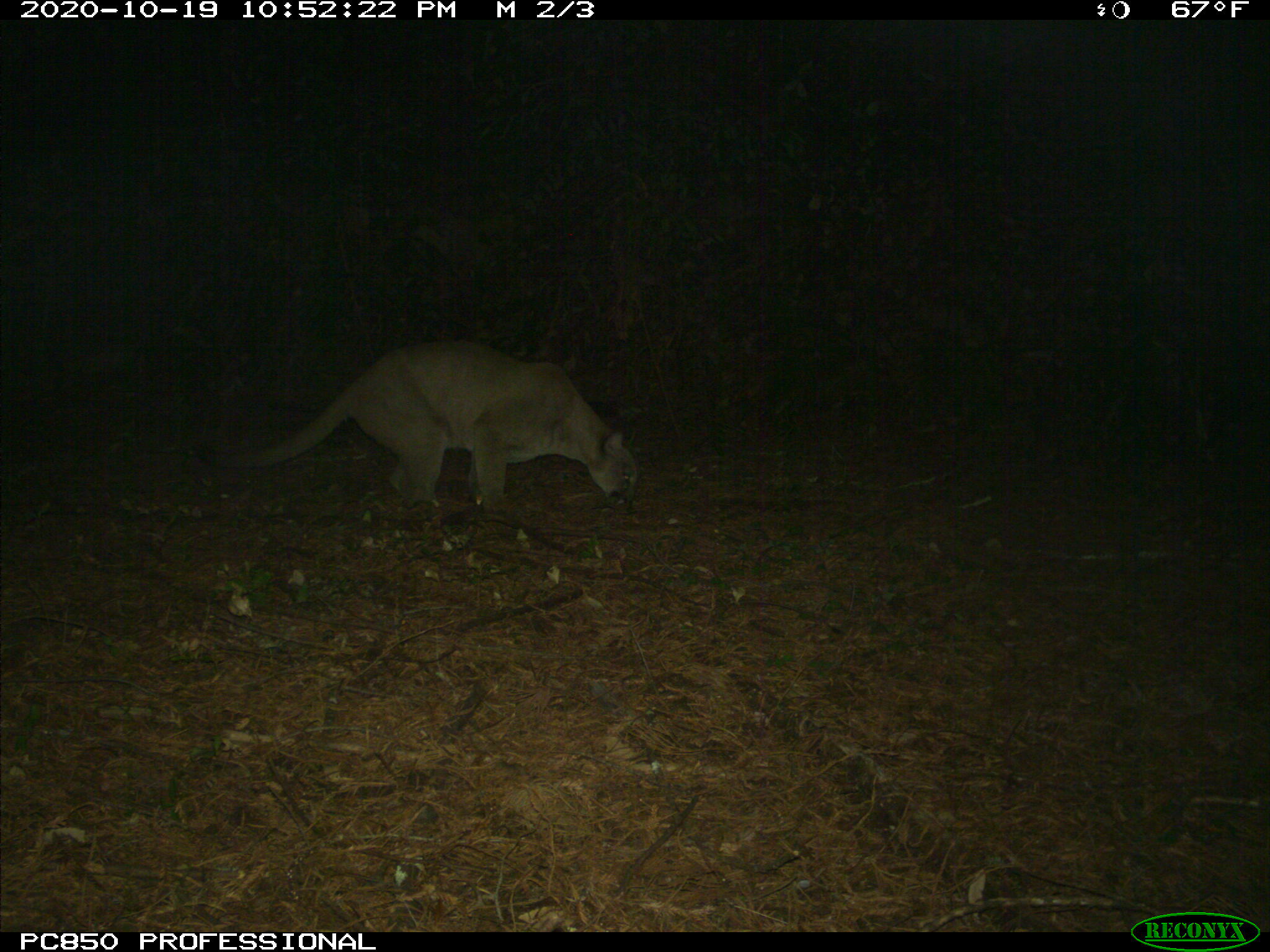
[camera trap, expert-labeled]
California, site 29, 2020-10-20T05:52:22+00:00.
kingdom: Animalia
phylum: Chordata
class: Mammalia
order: Carnivora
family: Felidae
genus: Puma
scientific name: Puma concolor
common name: puma